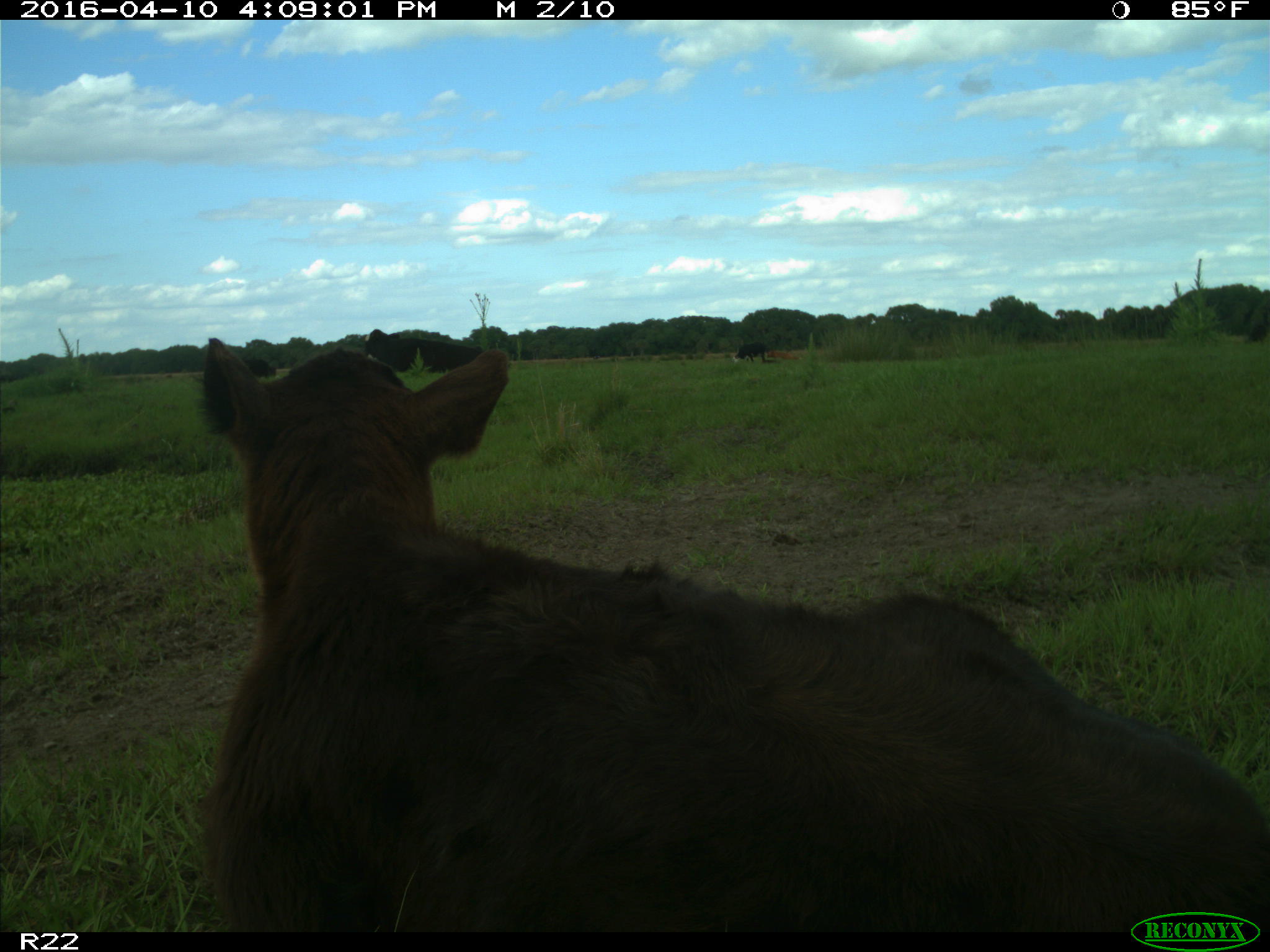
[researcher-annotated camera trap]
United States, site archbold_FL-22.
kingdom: Animalia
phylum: Chordata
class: Mammalia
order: Artiodactyla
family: Bovidae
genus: Bos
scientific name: Bos taurus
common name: domestic cow